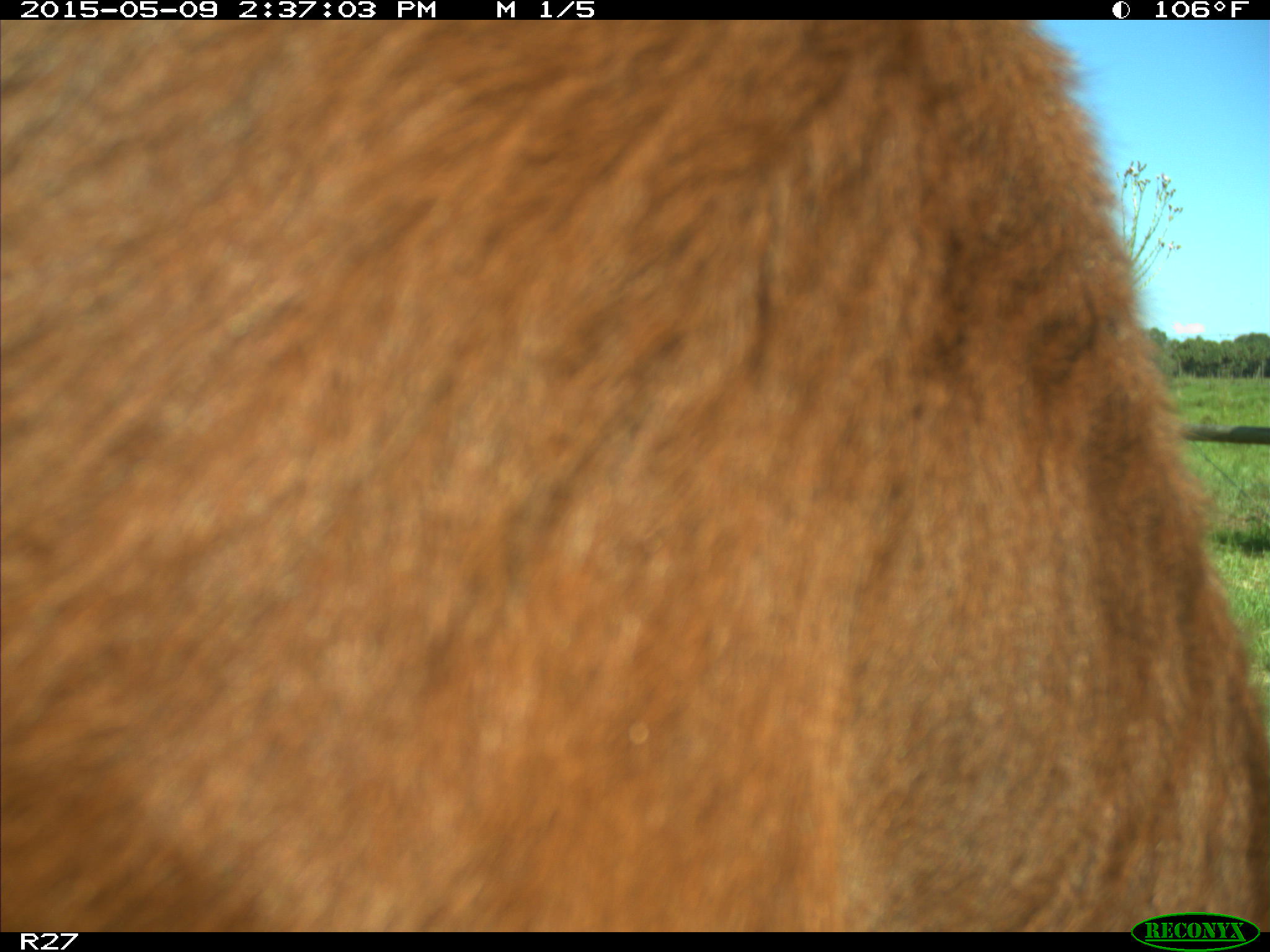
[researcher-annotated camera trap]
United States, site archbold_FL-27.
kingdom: Animalia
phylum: Chordata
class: Mammalia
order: Artiodactyla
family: Bovidae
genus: Bos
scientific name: Bos taurus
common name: domestic cow